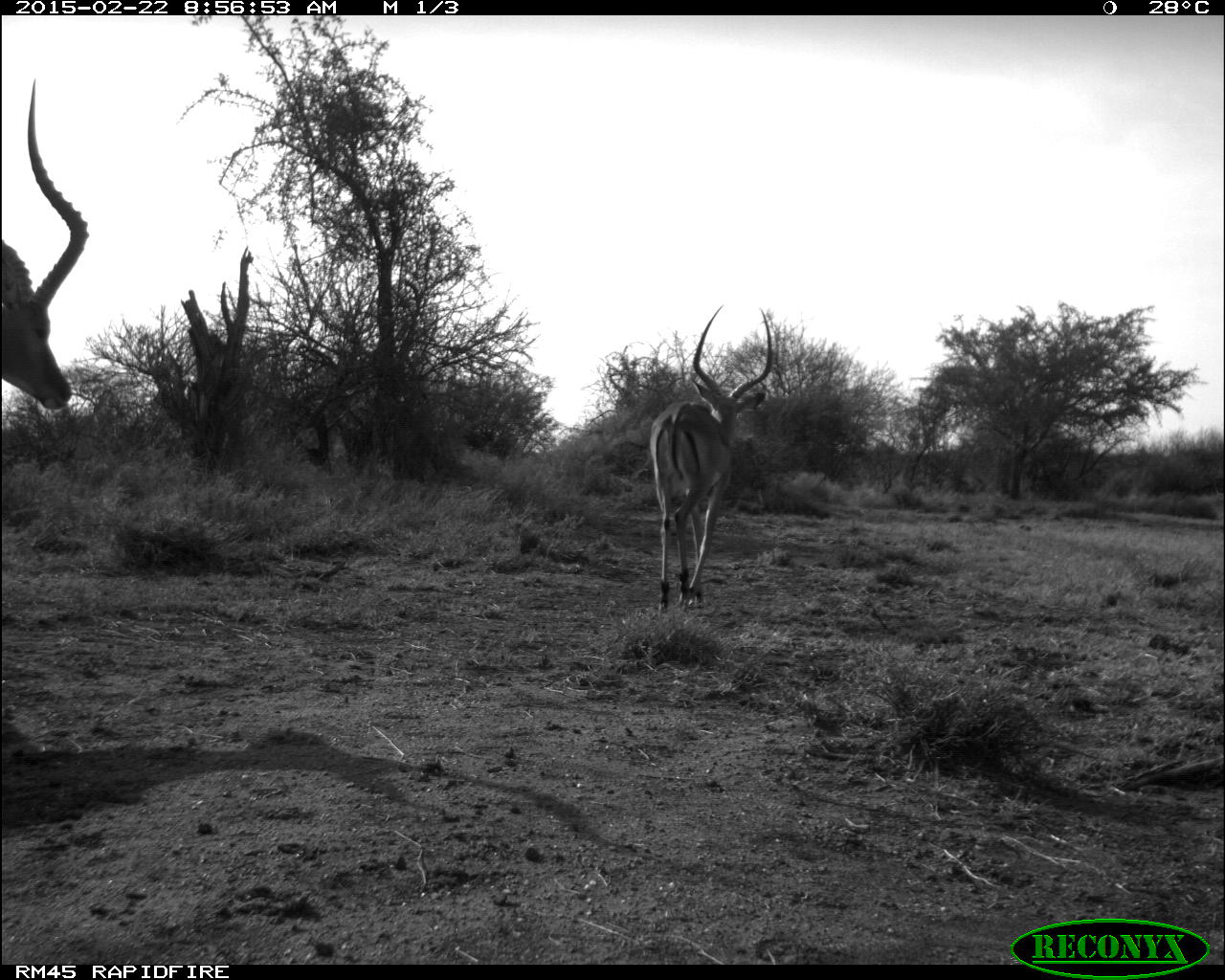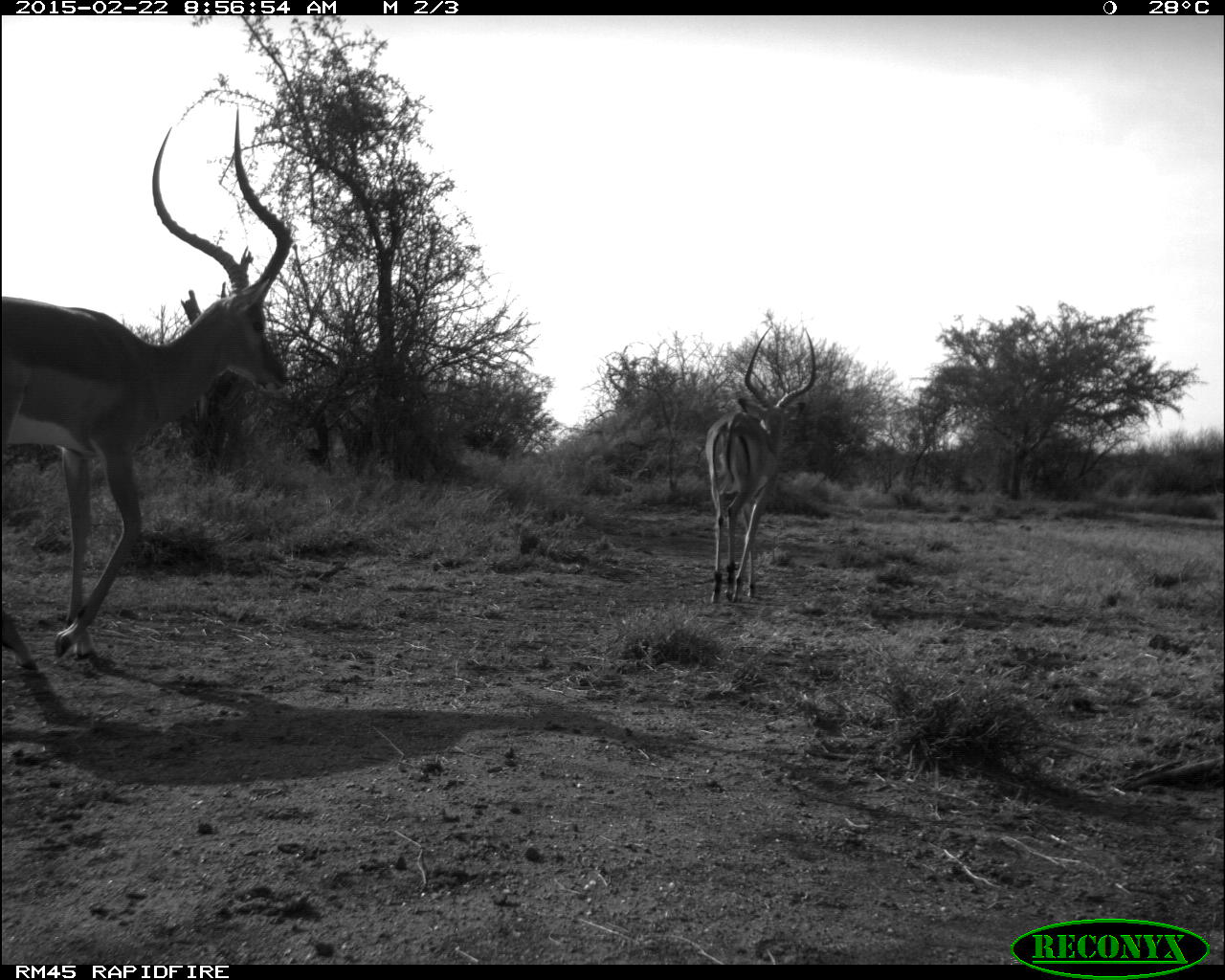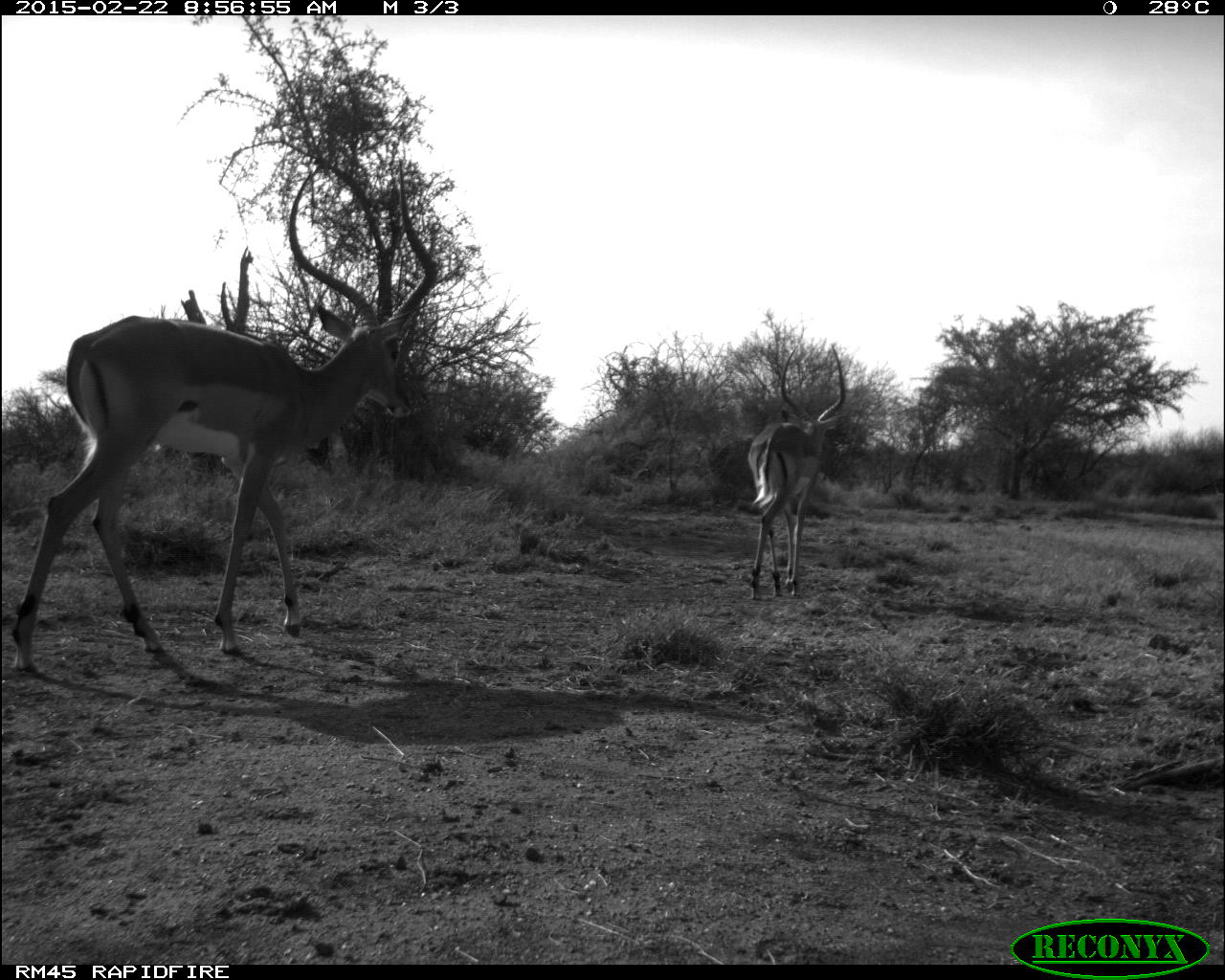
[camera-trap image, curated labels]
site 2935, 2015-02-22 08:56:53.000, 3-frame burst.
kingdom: Animalia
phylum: Chordata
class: Mammalia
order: Artiodactyla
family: Bovidae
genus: Aepyceros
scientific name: Aepyceros melampus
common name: impala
Aepyceros melampus (impala), count 4.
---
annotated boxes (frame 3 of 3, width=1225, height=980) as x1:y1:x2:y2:
aepyceros melampus: 9:164:436:676; 741:343:849:600